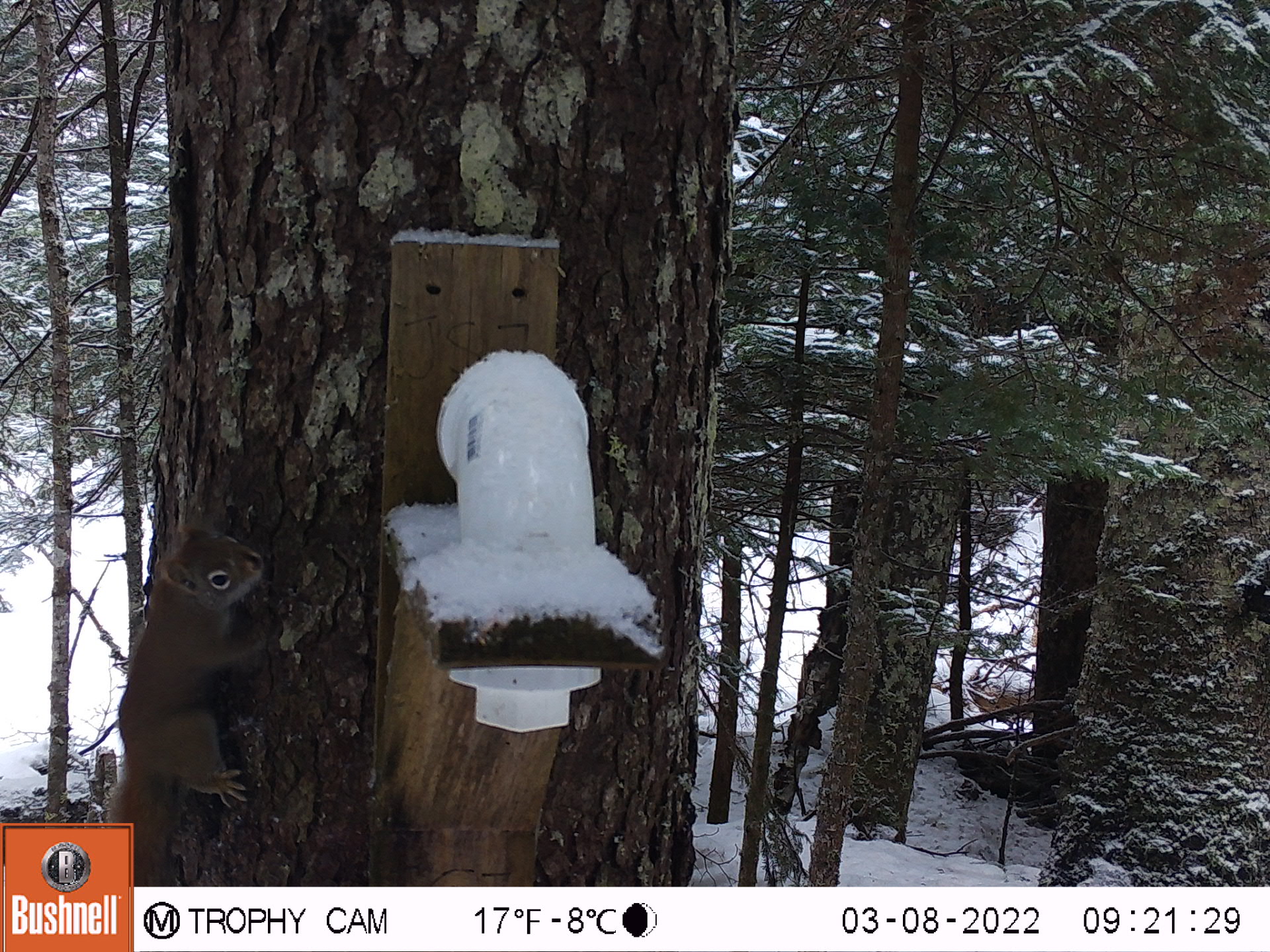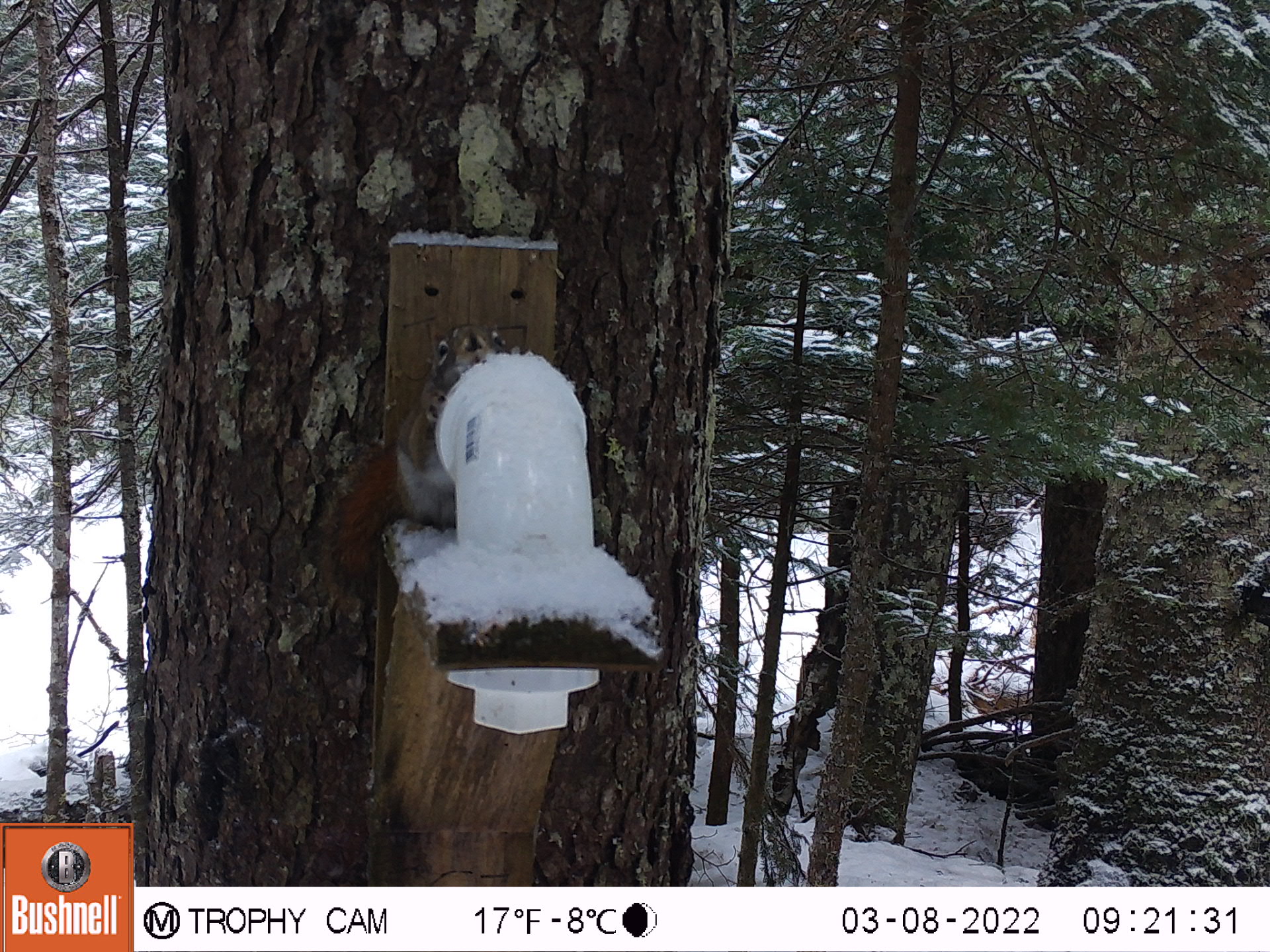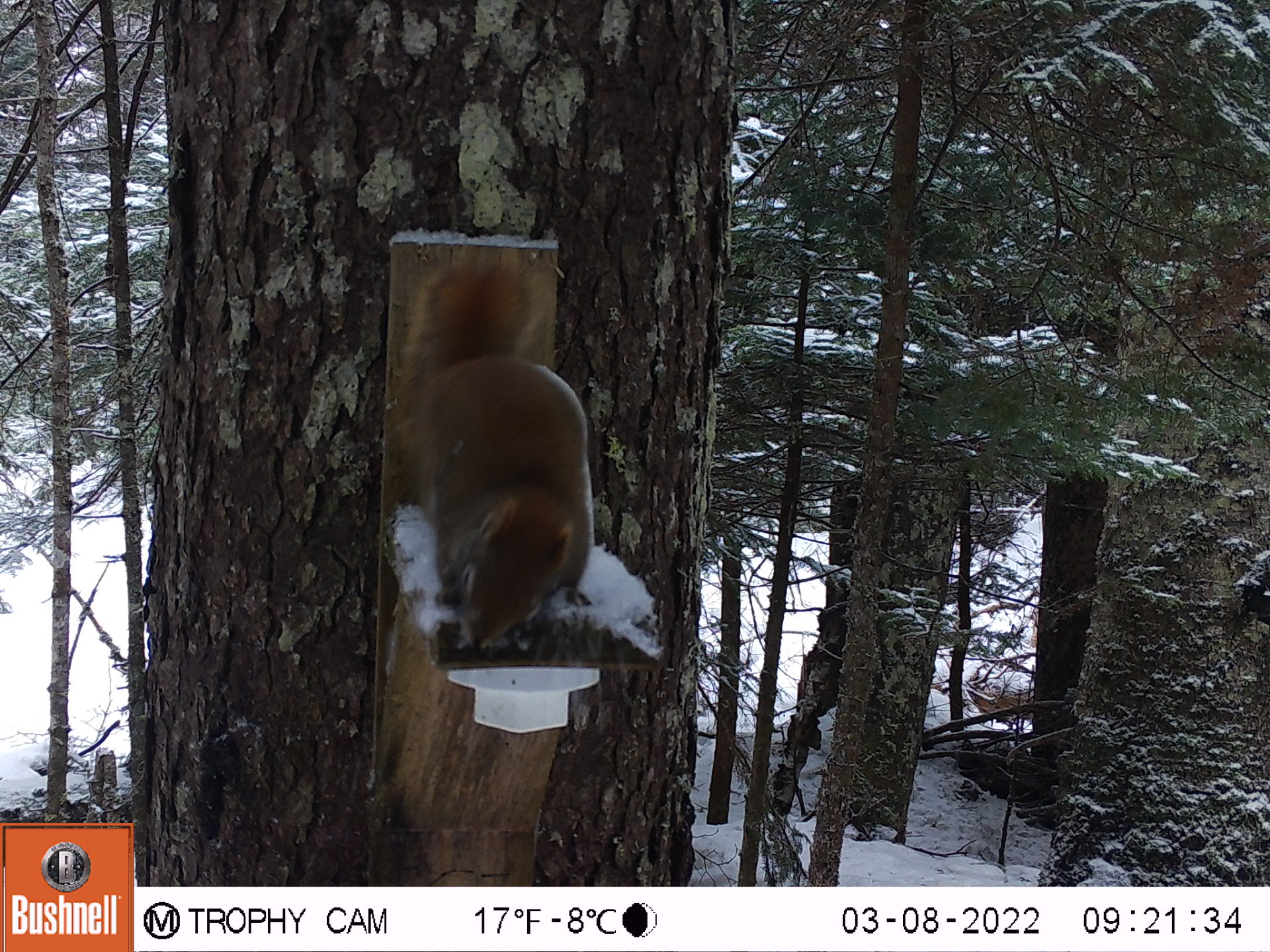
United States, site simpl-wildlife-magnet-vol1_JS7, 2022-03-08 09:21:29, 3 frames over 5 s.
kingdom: Animalia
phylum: Chordata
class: Mammalia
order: Rodentia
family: Sciuridae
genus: Tamiasciurus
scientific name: Tamiasciurus hudsonicus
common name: red squirrel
Red squirrel (Tamiasciurus hudsonicus).